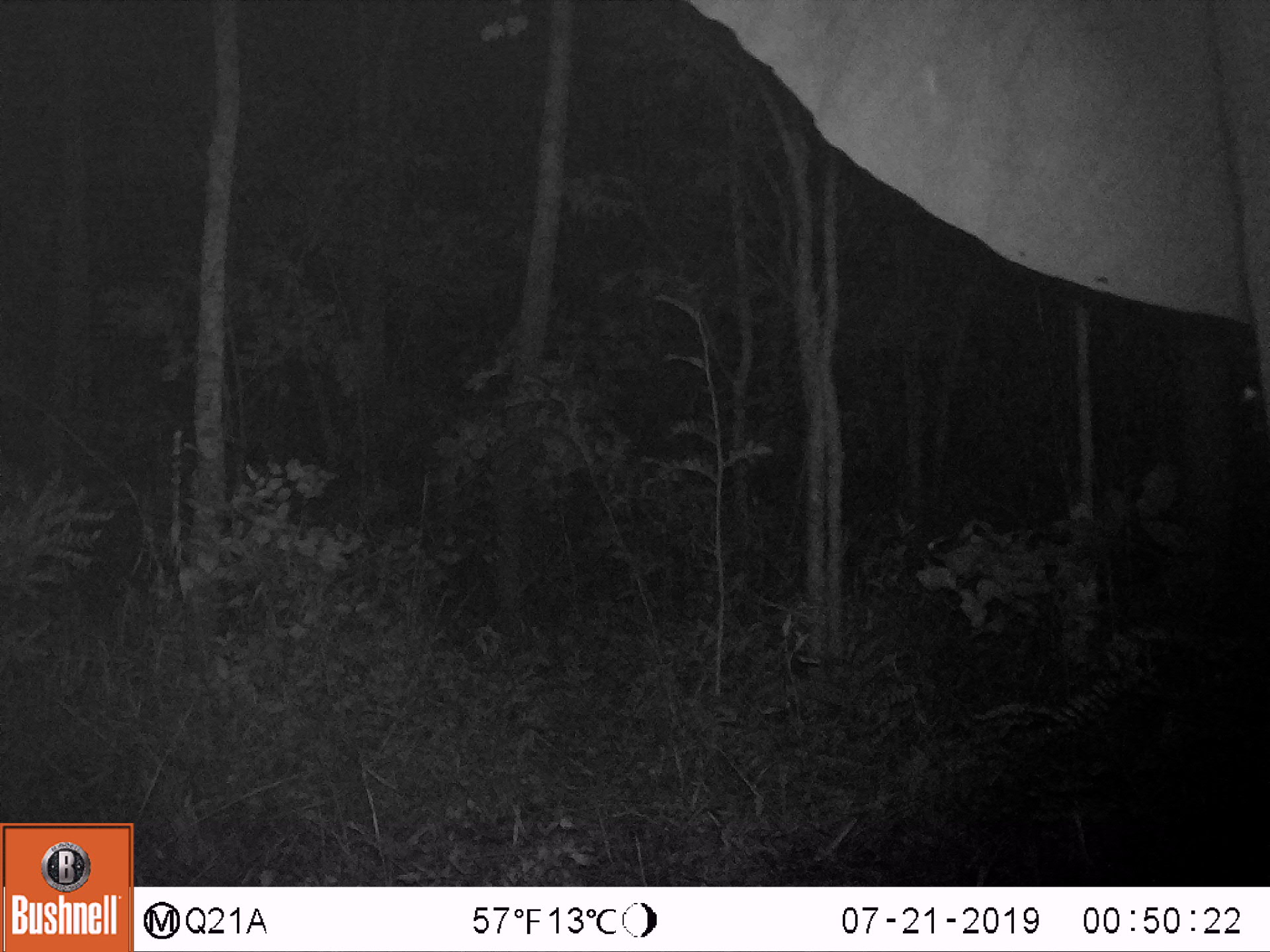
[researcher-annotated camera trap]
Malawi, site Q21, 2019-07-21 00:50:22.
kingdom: Animalia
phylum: Chordata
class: Mammalia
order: Proboscidea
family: Elephantidae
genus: Loxodonta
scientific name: Loxodonta africana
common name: african savanna elephant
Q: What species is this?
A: African savanna elephant (Loxodonta africana).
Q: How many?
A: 1.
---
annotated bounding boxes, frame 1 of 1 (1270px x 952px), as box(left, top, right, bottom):
african savanna elephant: box(668, 1, 1262, 438)